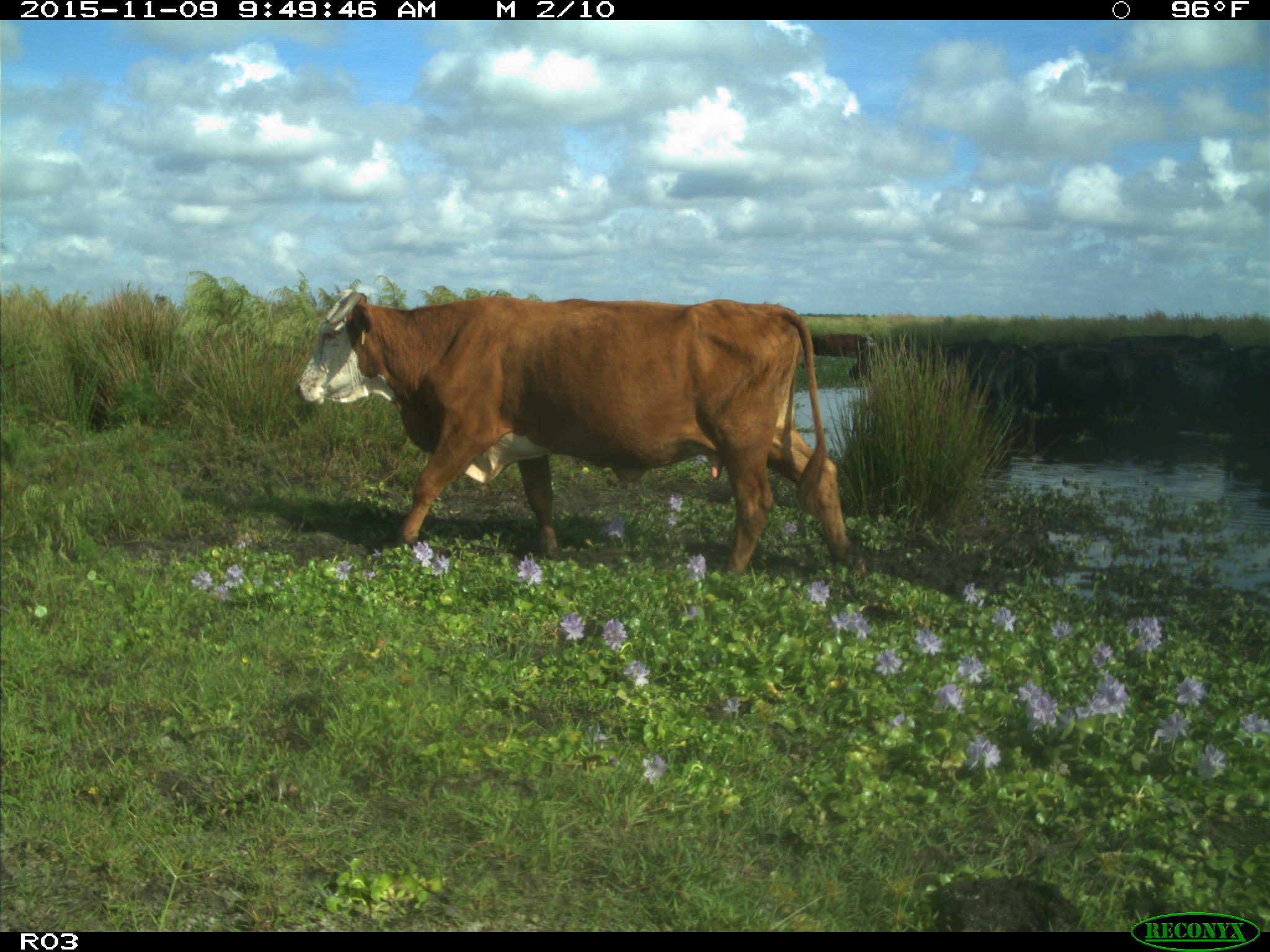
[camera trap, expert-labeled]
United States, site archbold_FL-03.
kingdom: Animalia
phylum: Chordata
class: Mammalia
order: Artiodactyla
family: Bovidae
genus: Bos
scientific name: Bos taurus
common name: domestic cow